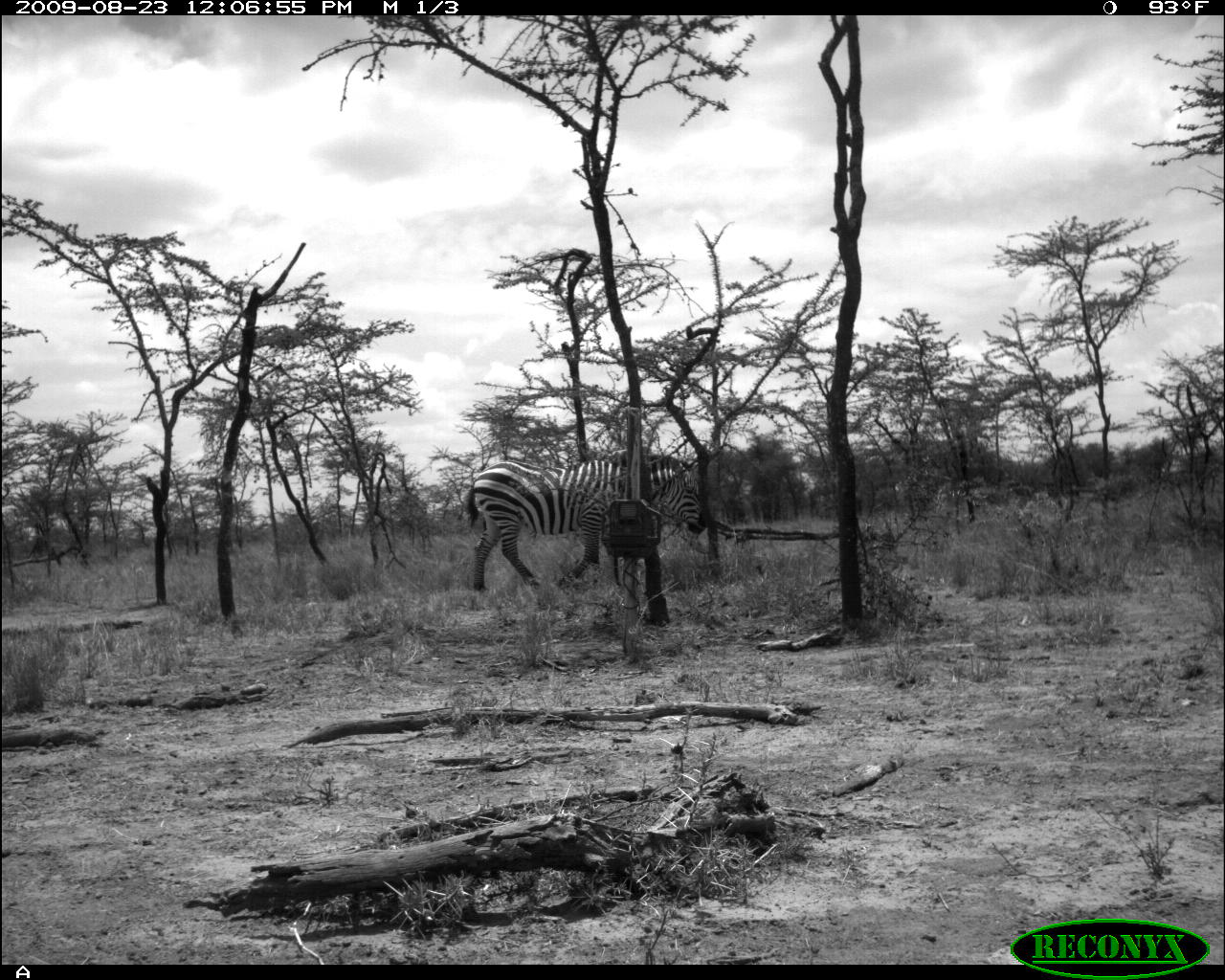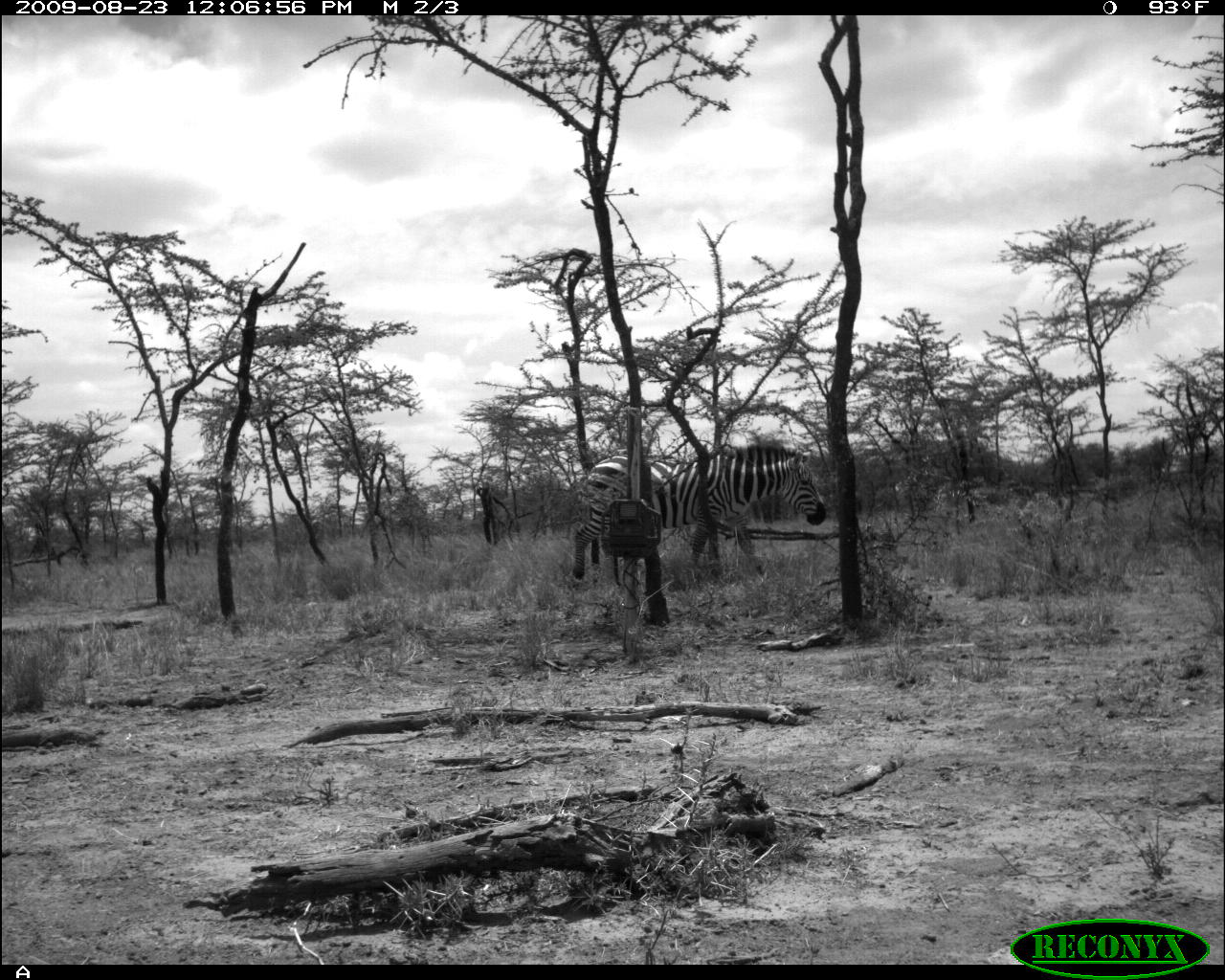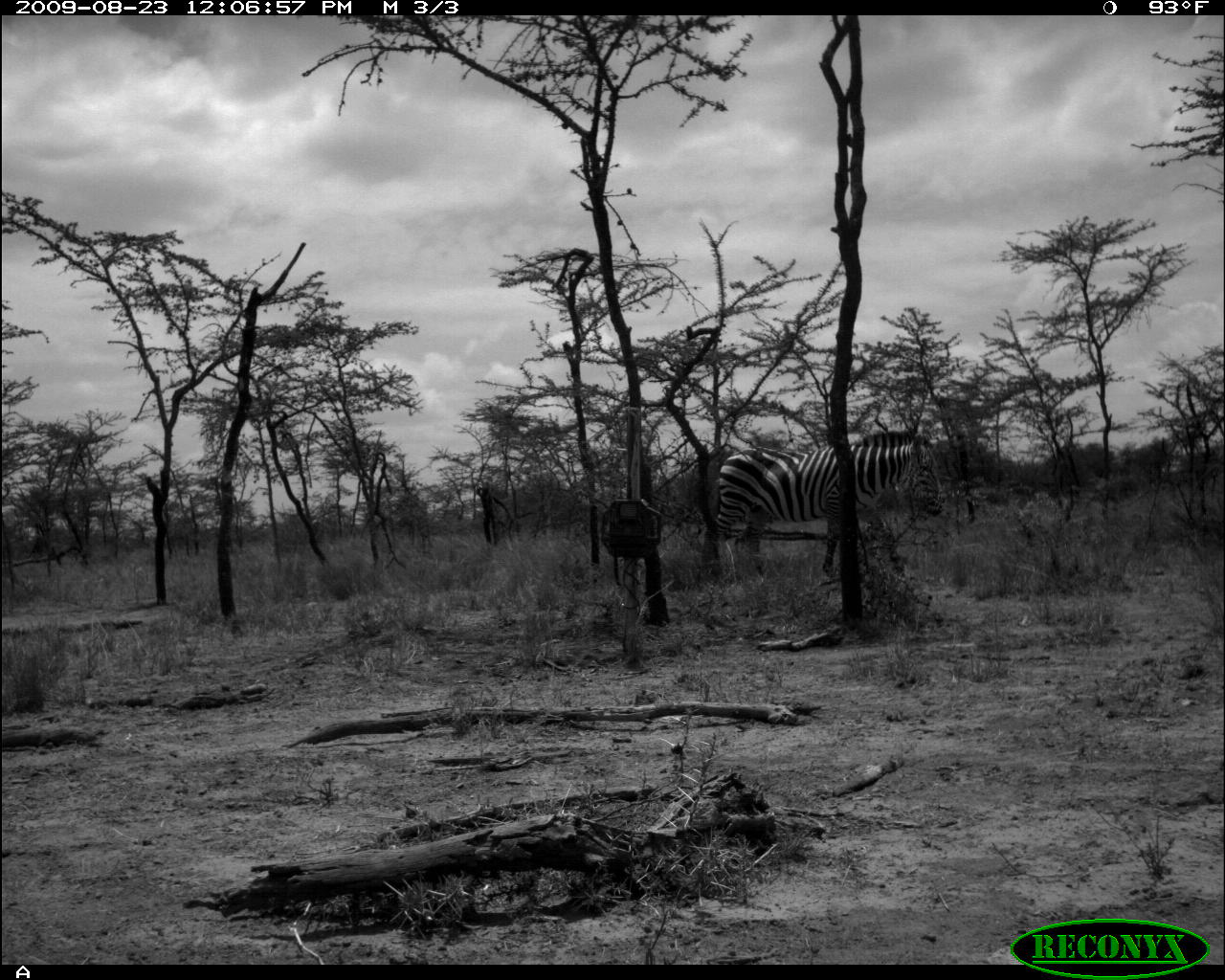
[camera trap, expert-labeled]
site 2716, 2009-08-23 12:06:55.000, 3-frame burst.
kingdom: Animalia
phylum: Chordata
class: Mammalia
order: Perissodactyla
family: Equidae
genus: Equus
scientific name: Equus quagga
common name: plains zebra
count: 1